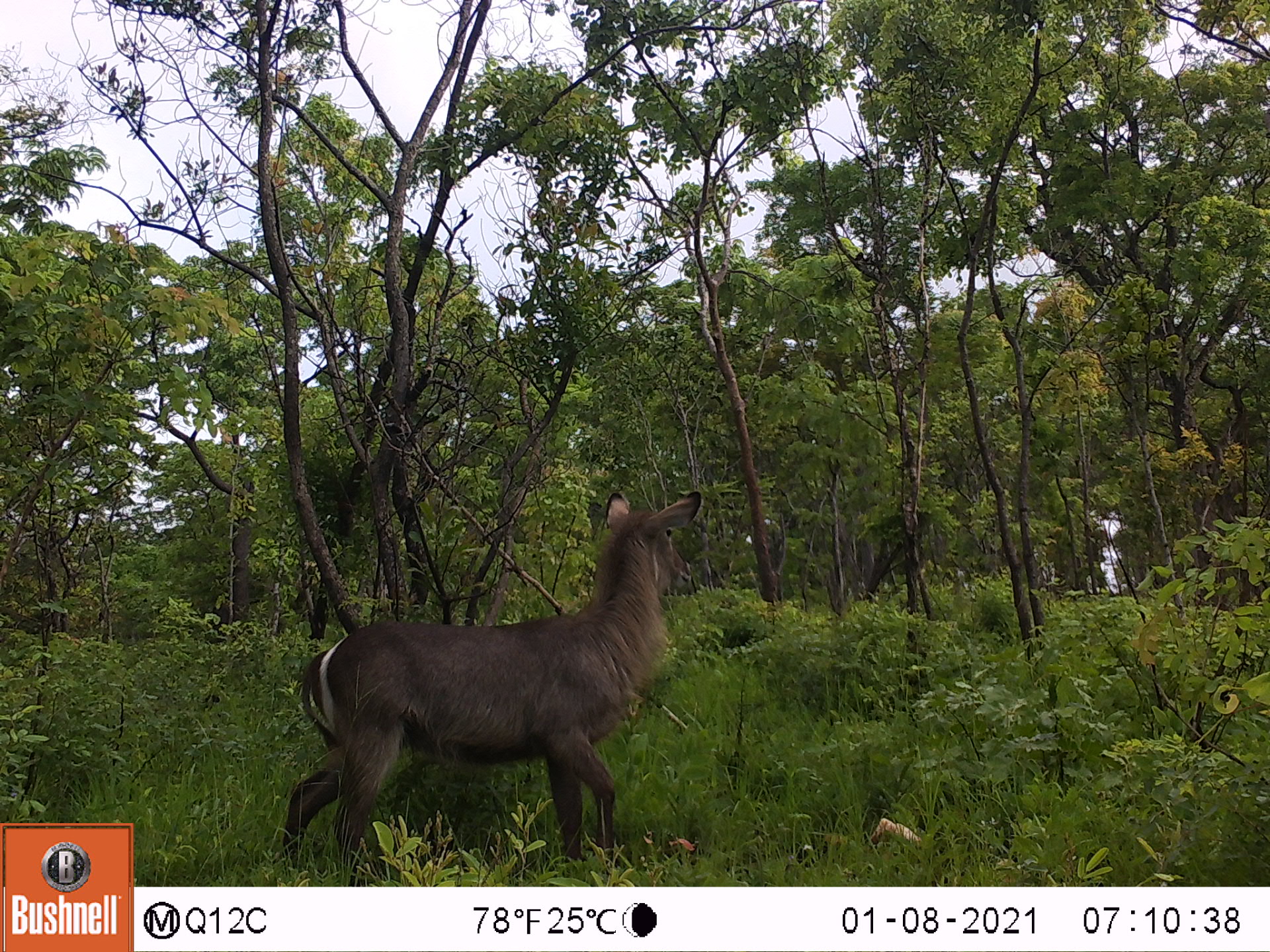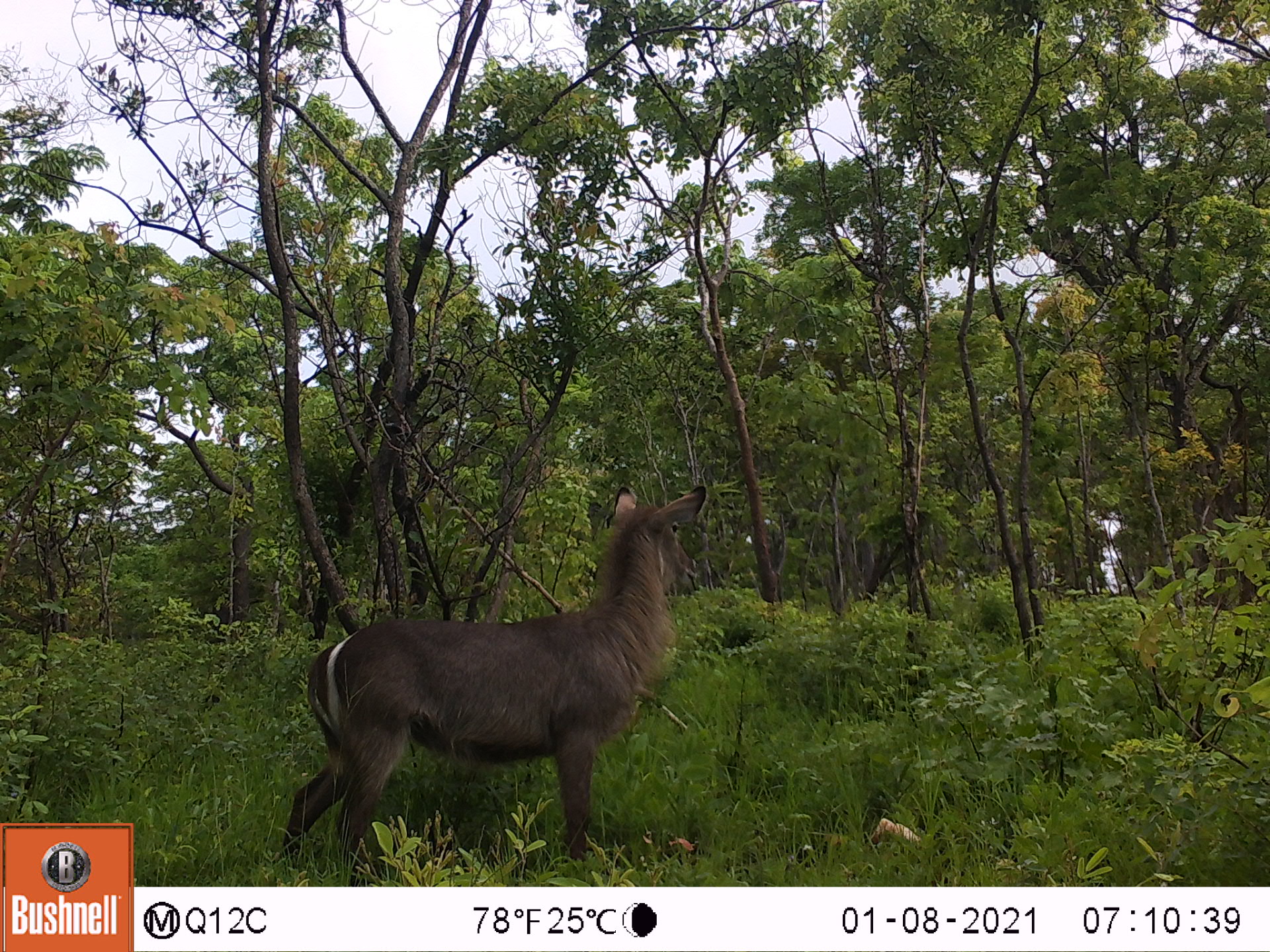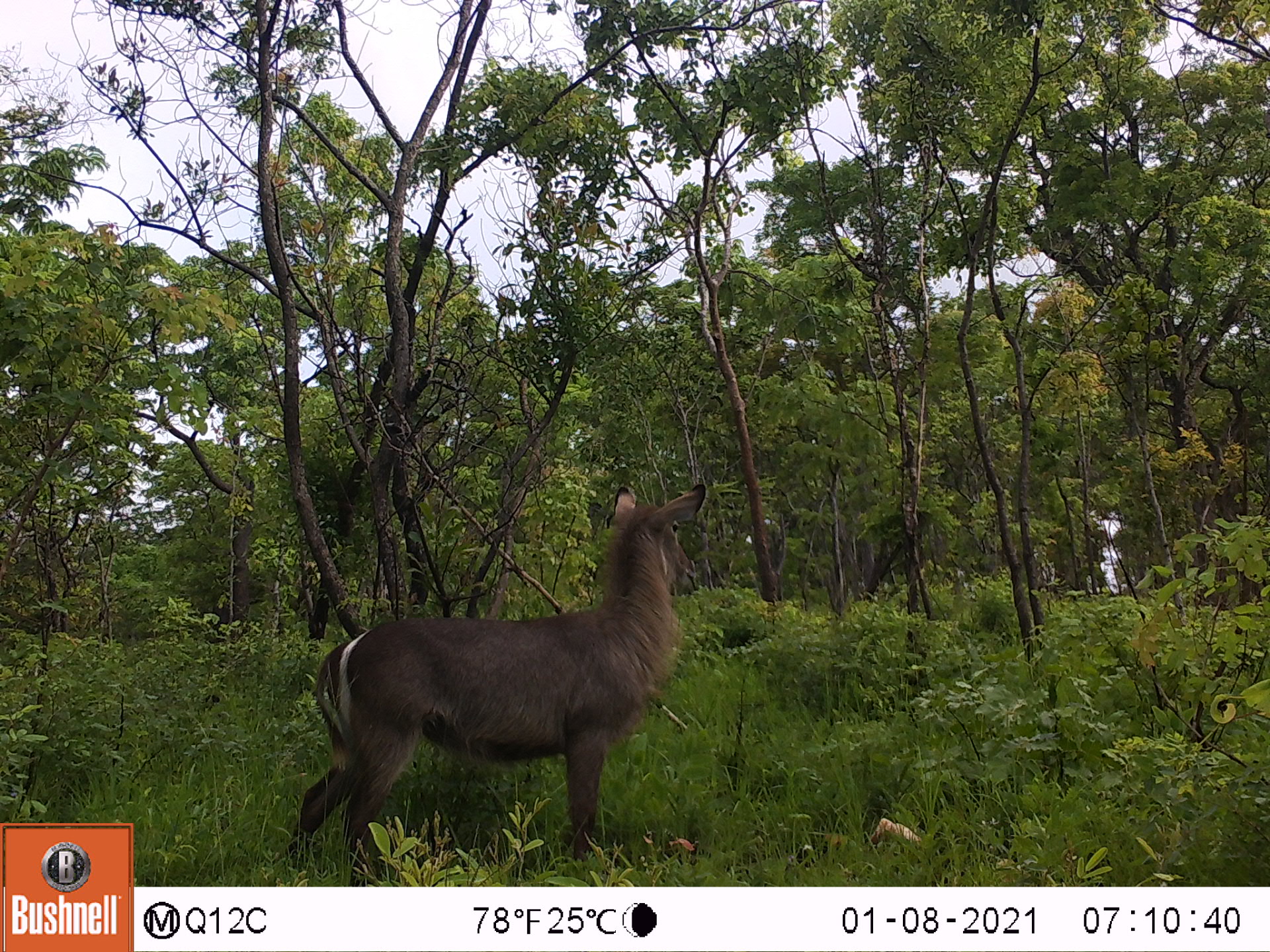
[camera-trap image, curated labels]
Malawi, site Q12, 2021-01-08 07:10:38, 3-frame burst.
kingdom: Animalia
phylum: Chordata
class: Mammalia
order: Artiodactyla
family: Bovidae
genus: Kobus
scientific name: Kobus ellipsiprymnus ellipsiprymnus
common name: common waterbuck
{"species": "common waterbuck (Kobus ellipsiprymnus ellipsiprymnus)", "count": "1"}